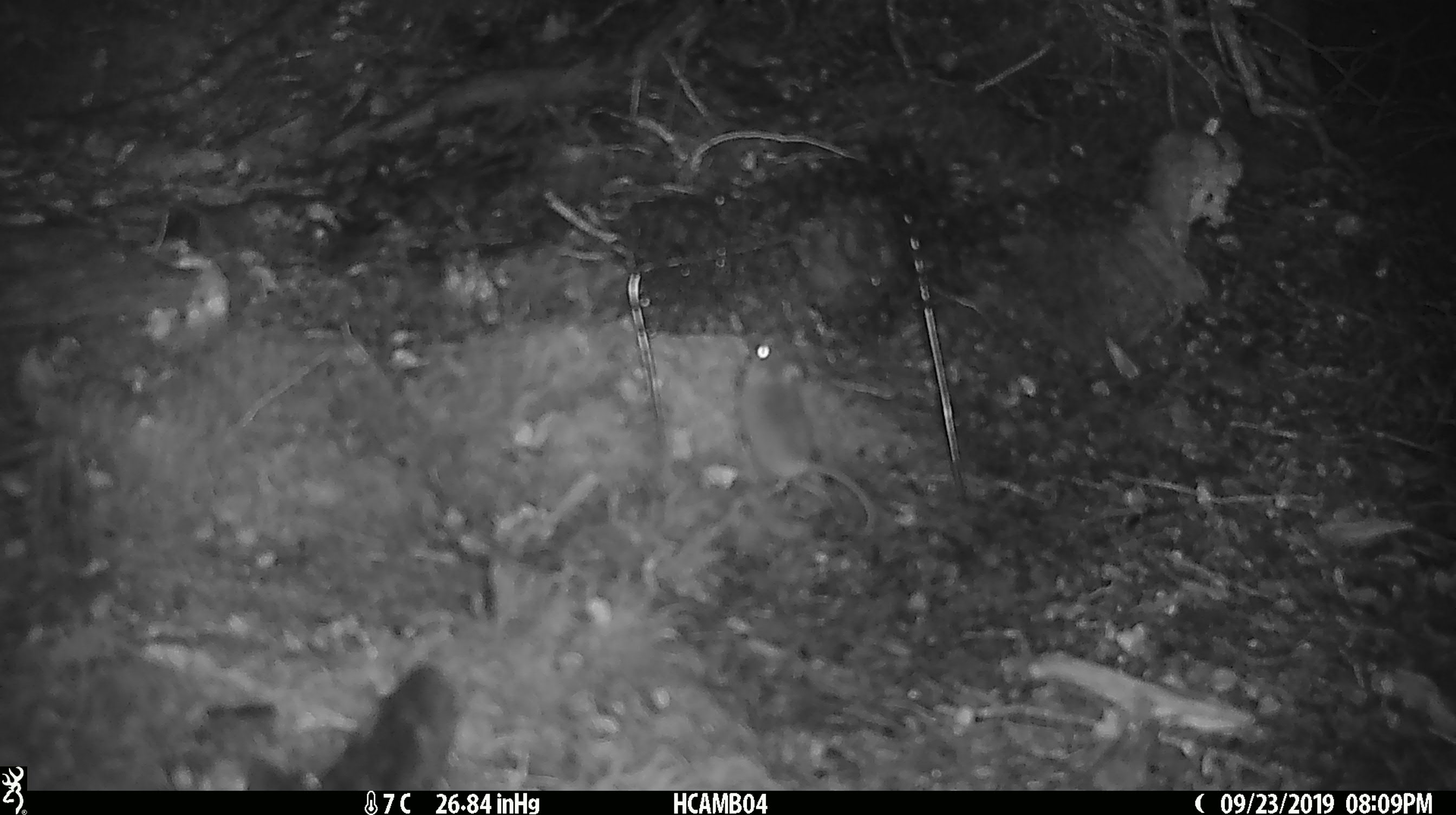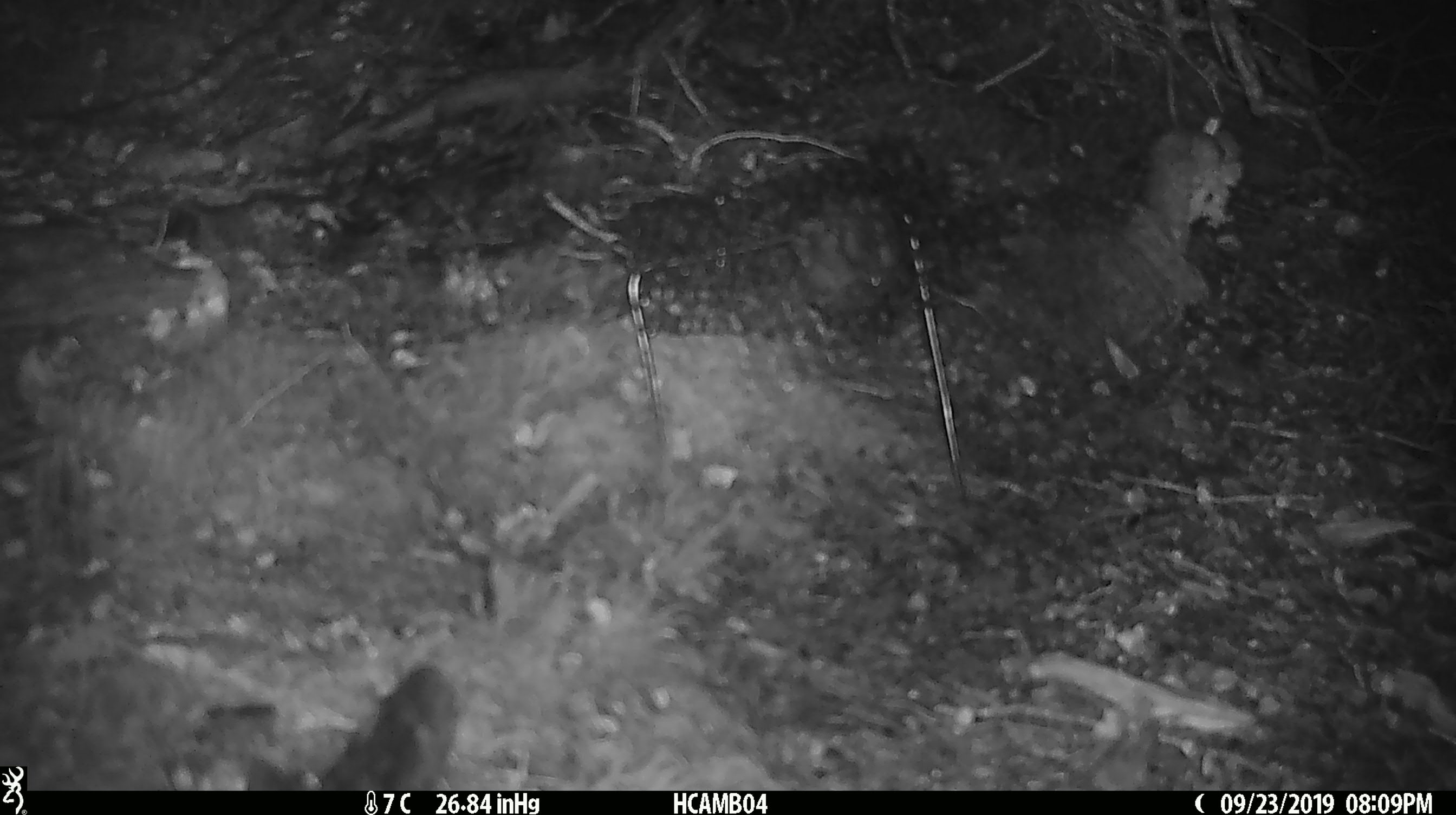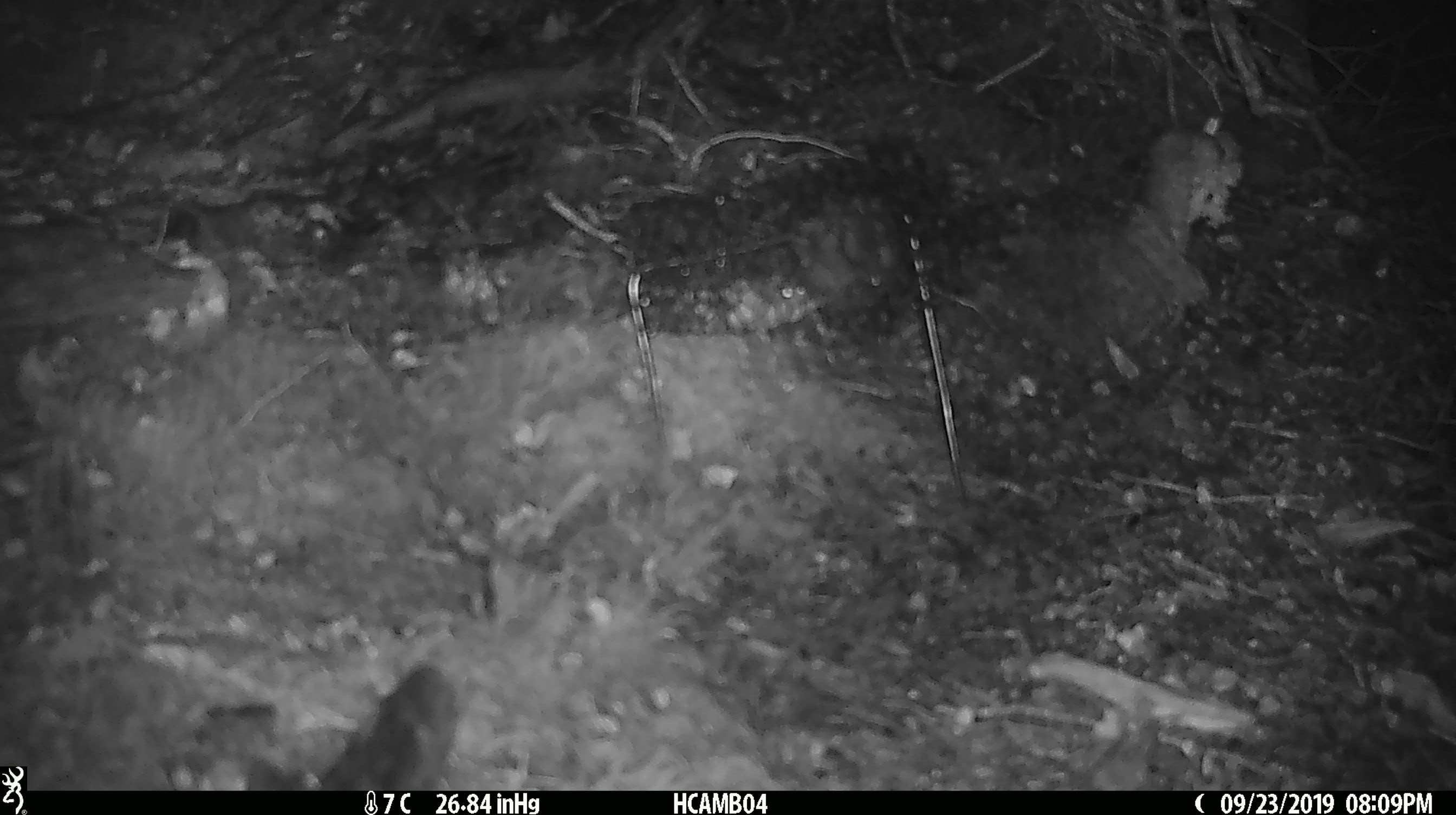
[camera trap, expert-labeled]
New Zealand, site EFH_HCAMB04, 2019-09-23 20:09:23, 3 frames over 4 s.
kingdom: Animalia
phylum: Chordata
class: Mammalia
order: Rodentia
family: Muridae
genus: Mus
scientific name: Mus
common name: mouse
Mouse (Mus).